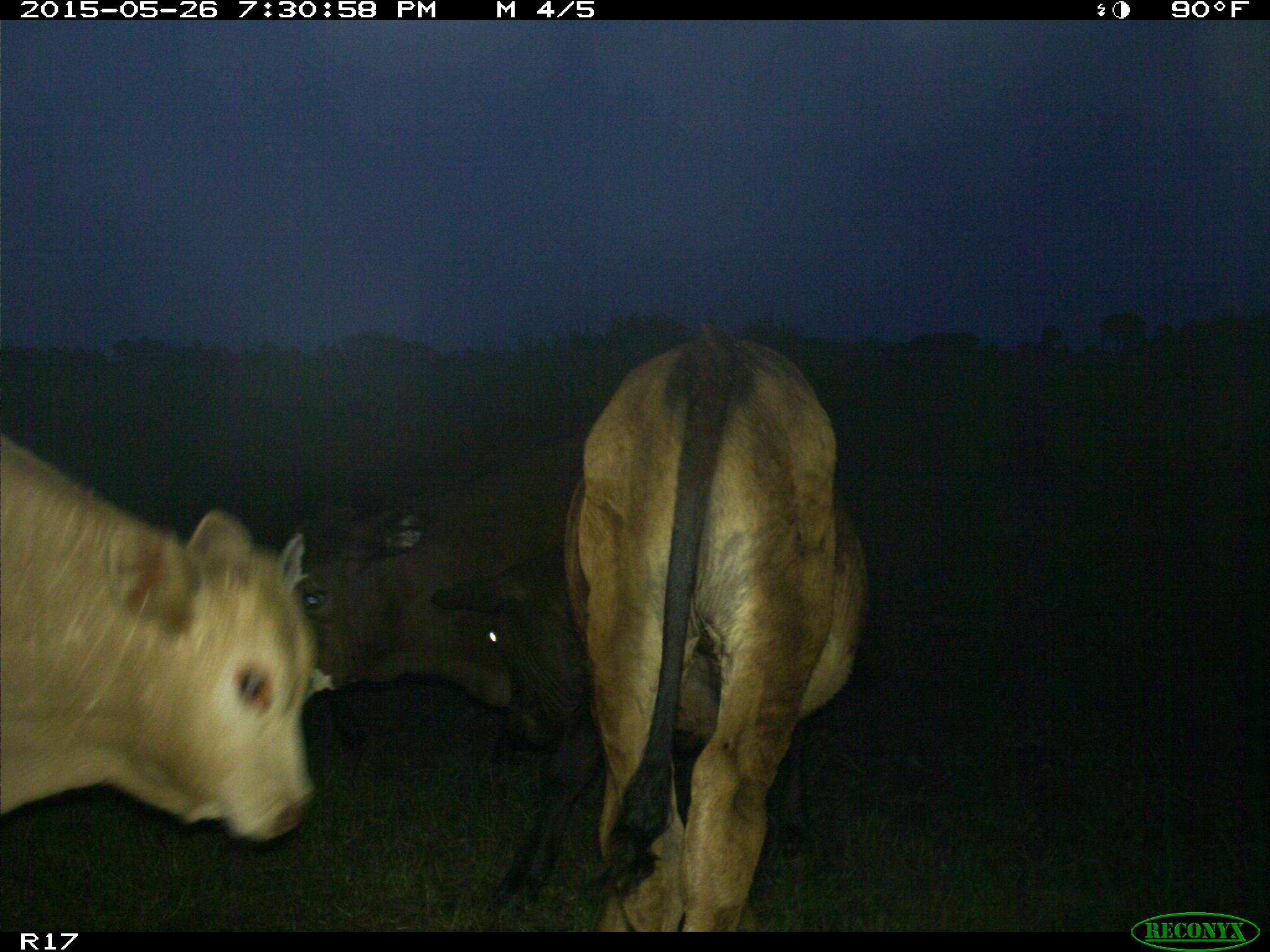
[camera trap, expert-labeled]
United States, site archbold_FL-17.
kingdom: Animalia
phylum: Chordata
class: Mammalia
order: Artiodactyla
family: Bovidae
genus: Bos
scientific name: Bos taurus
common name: domestic cow